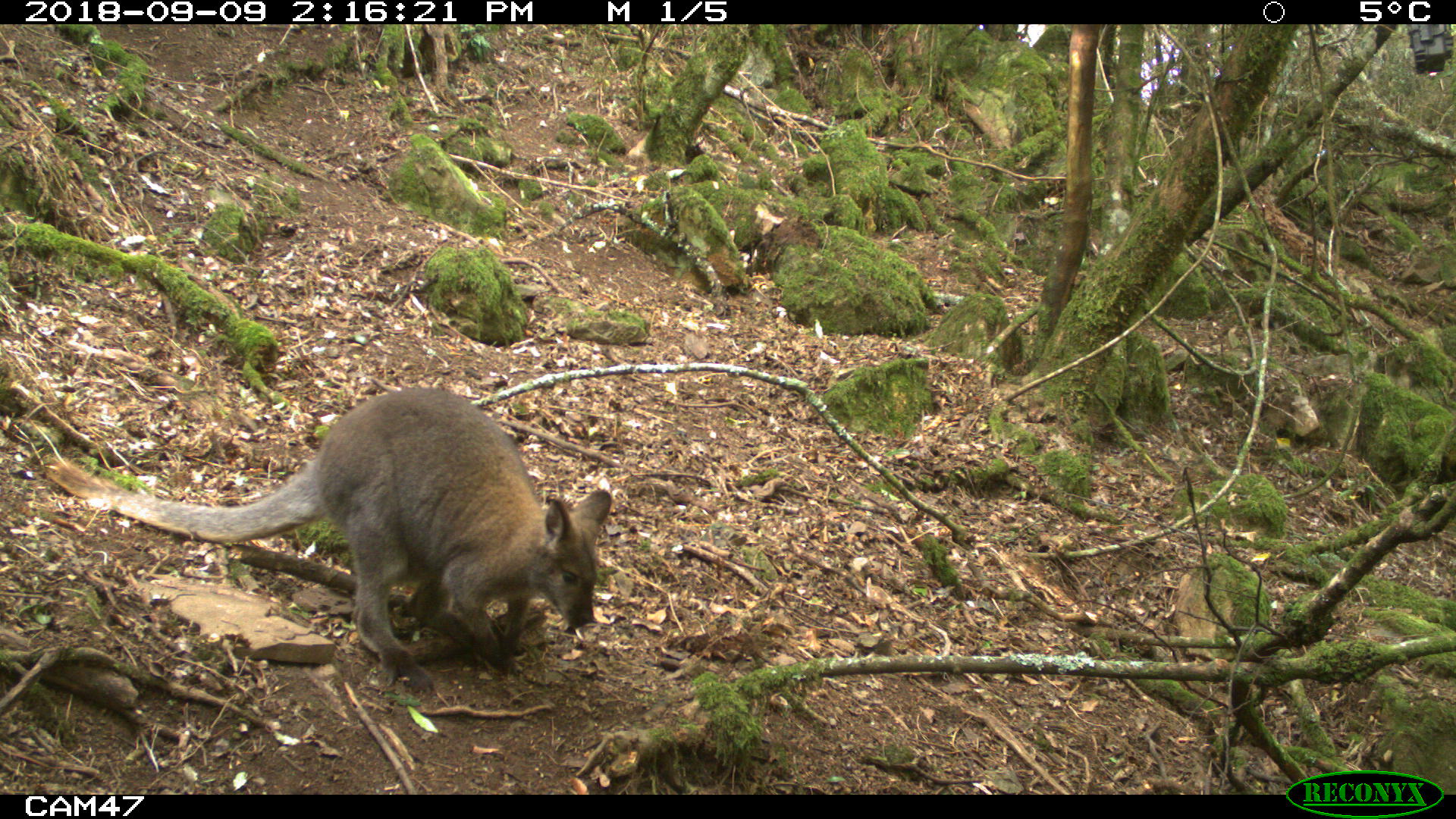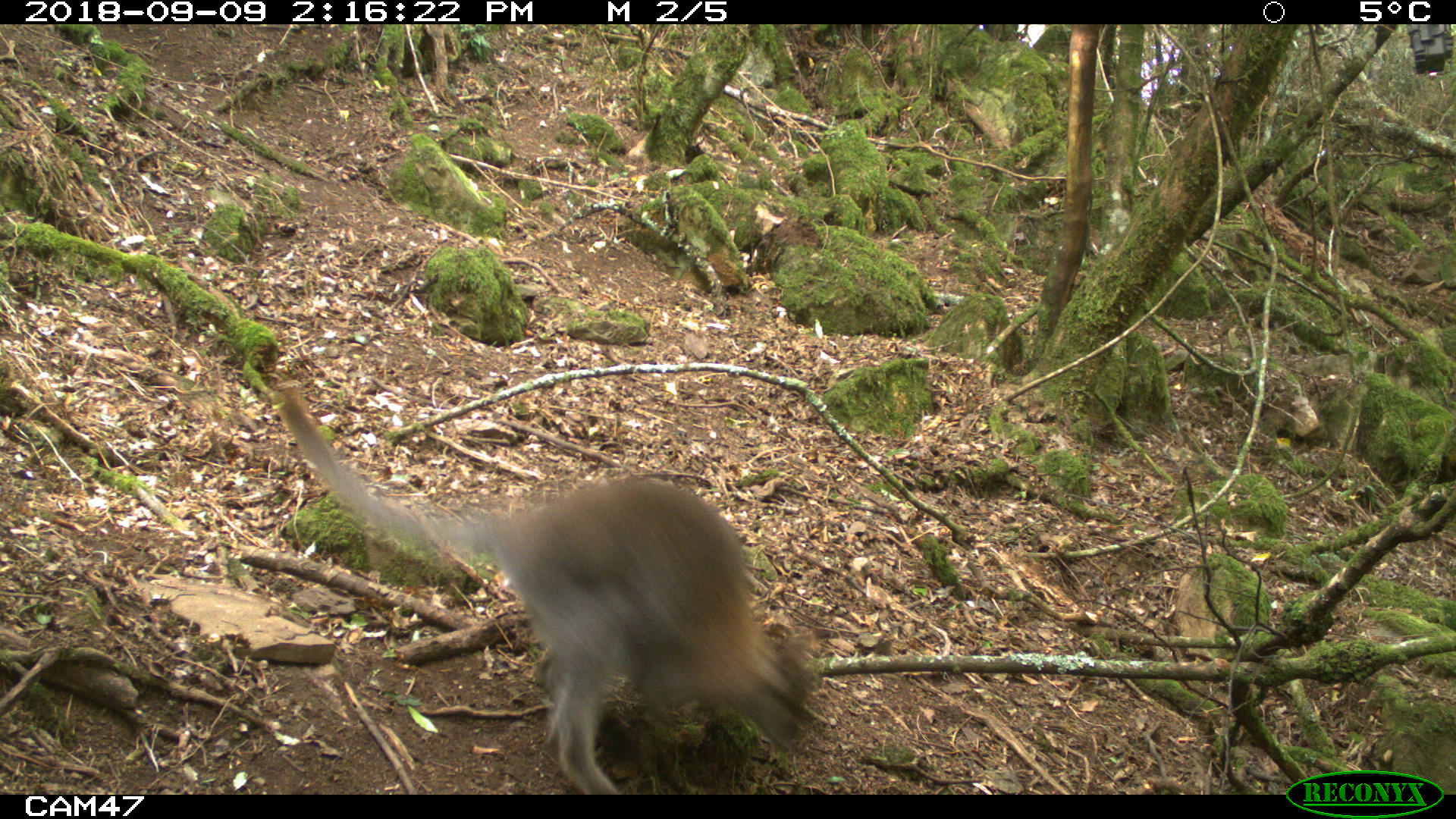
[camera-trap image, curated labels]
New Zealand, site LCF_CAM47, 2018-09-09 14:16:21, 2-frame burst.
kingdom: Animalia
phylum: Chordata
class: Mammalia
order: Diprotodontia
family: Macropodidae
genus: Notamacropus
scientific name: Notamacropus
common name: wallaby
Wallaby (Notamacropus).